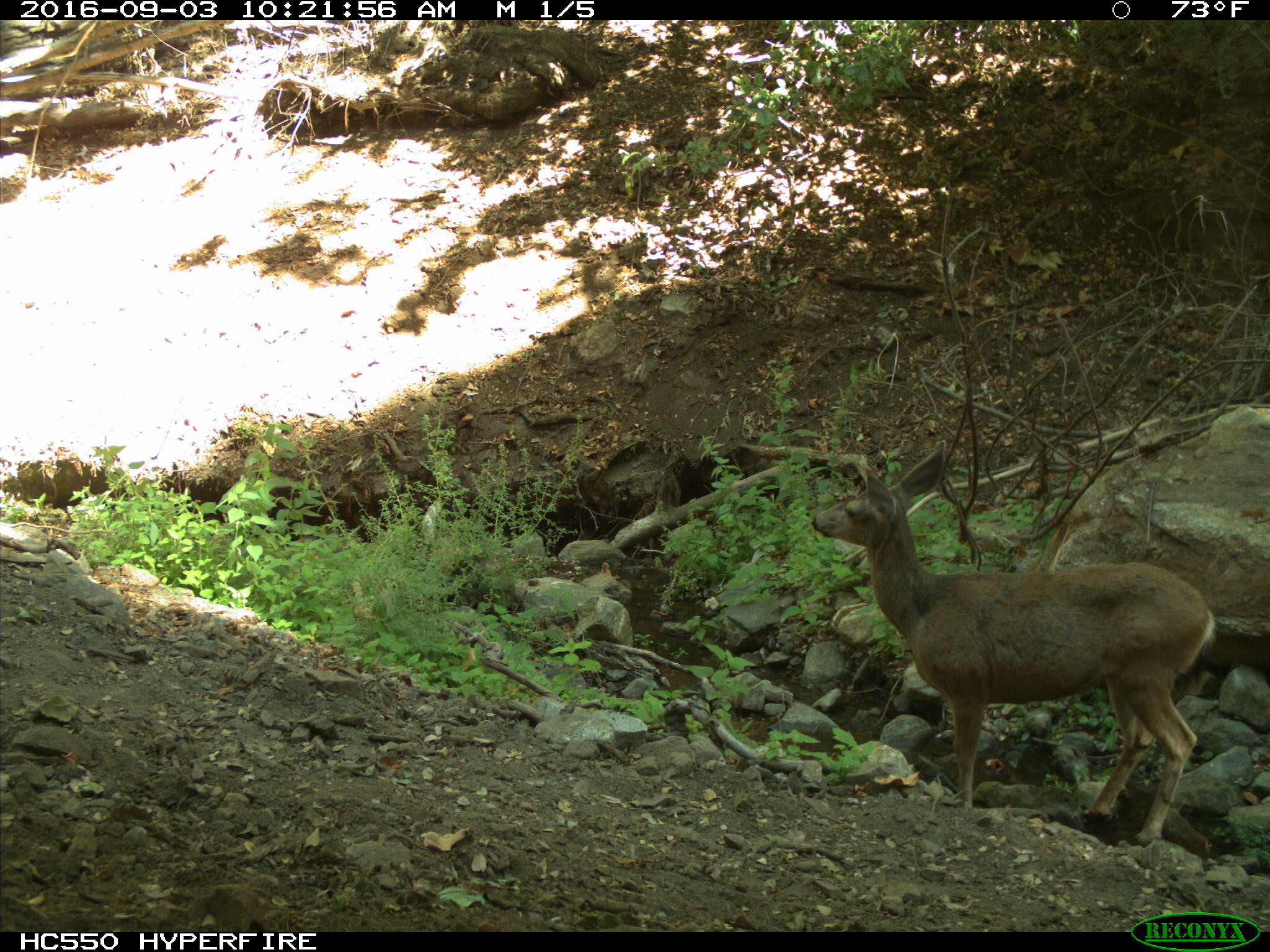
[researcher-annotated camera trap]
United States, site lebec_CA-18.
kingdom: Animalia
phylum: Chordata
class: Mammalia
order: Artiodactyla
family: Cervidae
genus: Odocoileus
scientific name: Odocoileus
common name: deer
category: unidentified deer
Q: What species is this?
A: Unidentified deer (deer) (Odocoileus).